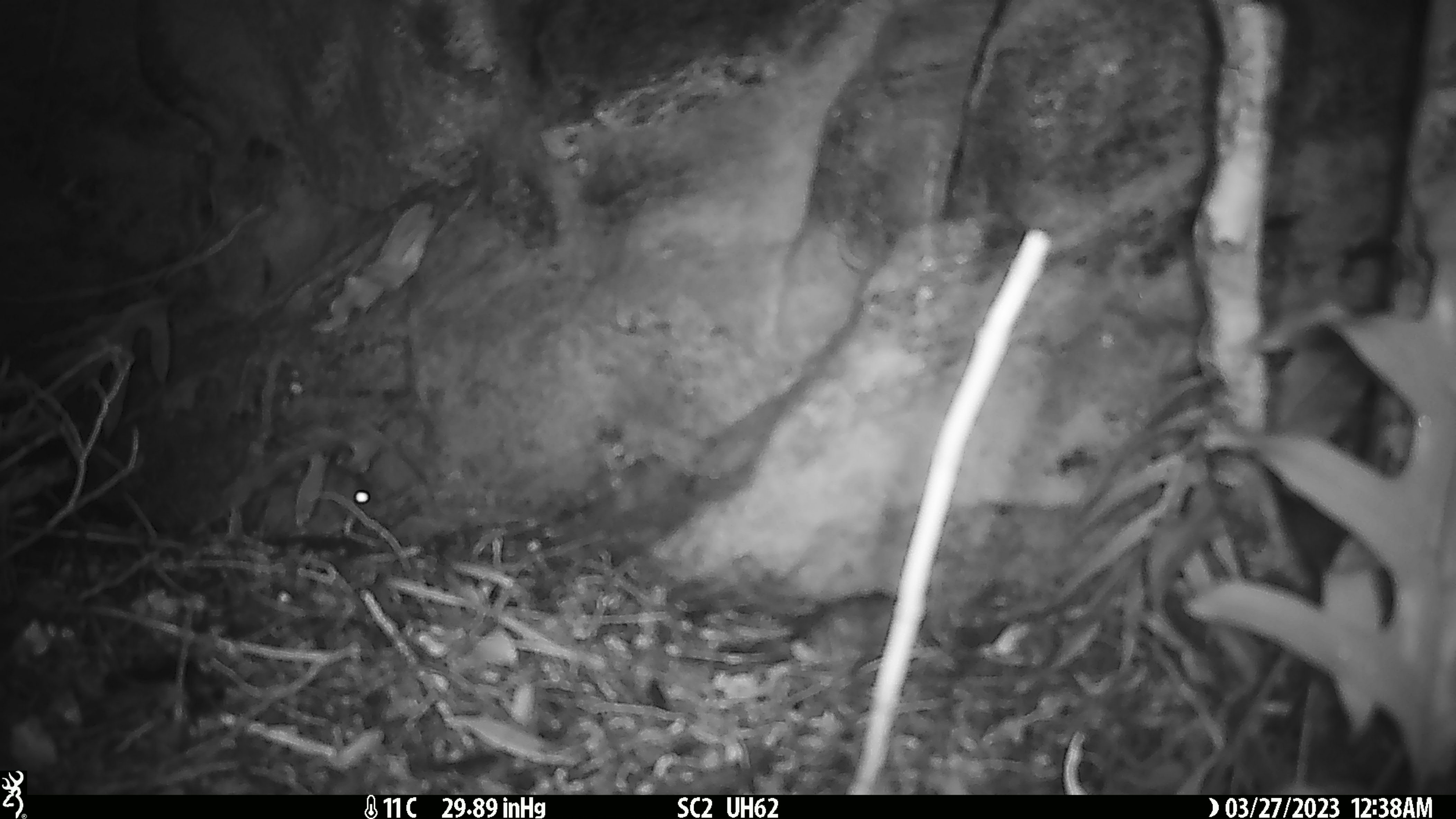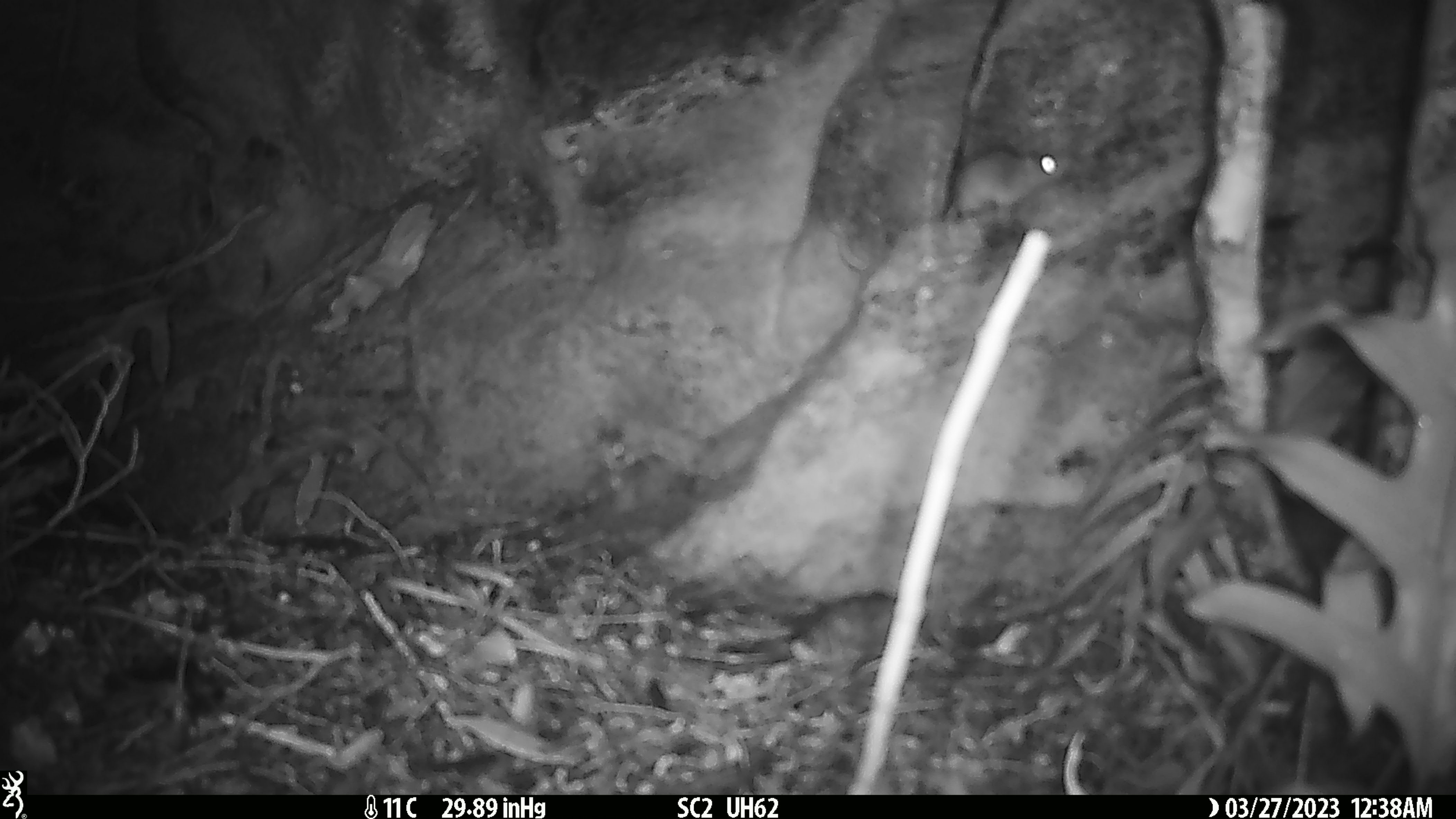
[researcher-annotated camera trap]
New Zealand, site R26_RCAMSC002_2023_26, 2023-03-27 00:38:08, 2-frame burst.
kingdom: Animalia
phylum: Chordata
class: Mammalia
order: Rodentia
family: Muridae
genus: Mus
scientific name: Mus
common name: mouse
Mouse (Mus).